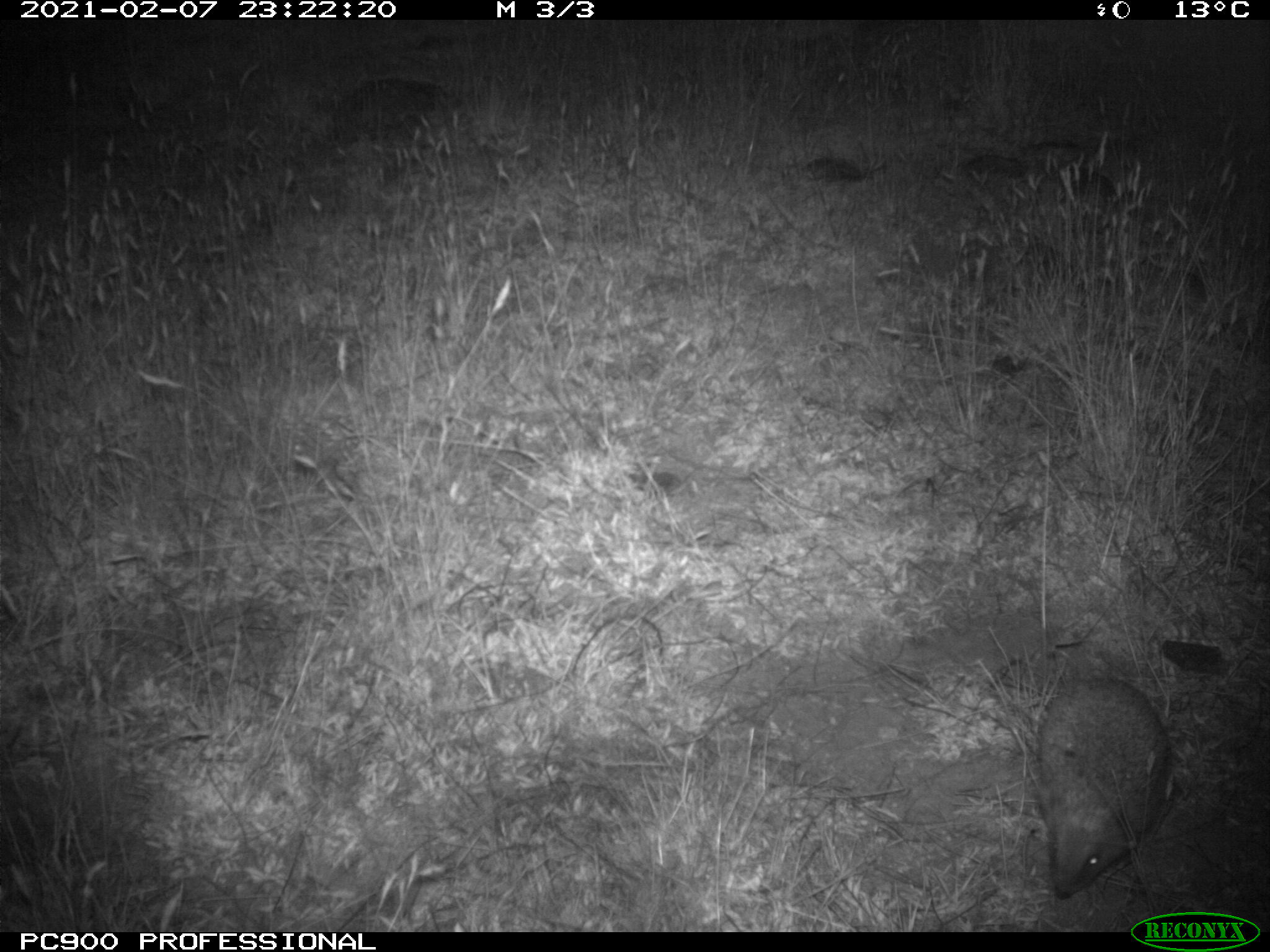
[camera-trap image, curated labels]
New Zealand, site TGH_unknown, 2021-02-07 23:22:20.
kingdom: Animalia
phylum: Chordata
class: Mammalia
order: Eulipotyphla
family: Erinaceidae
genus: Erinaceus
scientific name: Erinaceus europaeus europaeus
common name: european hedgehog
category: hedgehog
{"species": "hedgehog (european hedgehog) (Erinaceus europaeus europaeus)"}